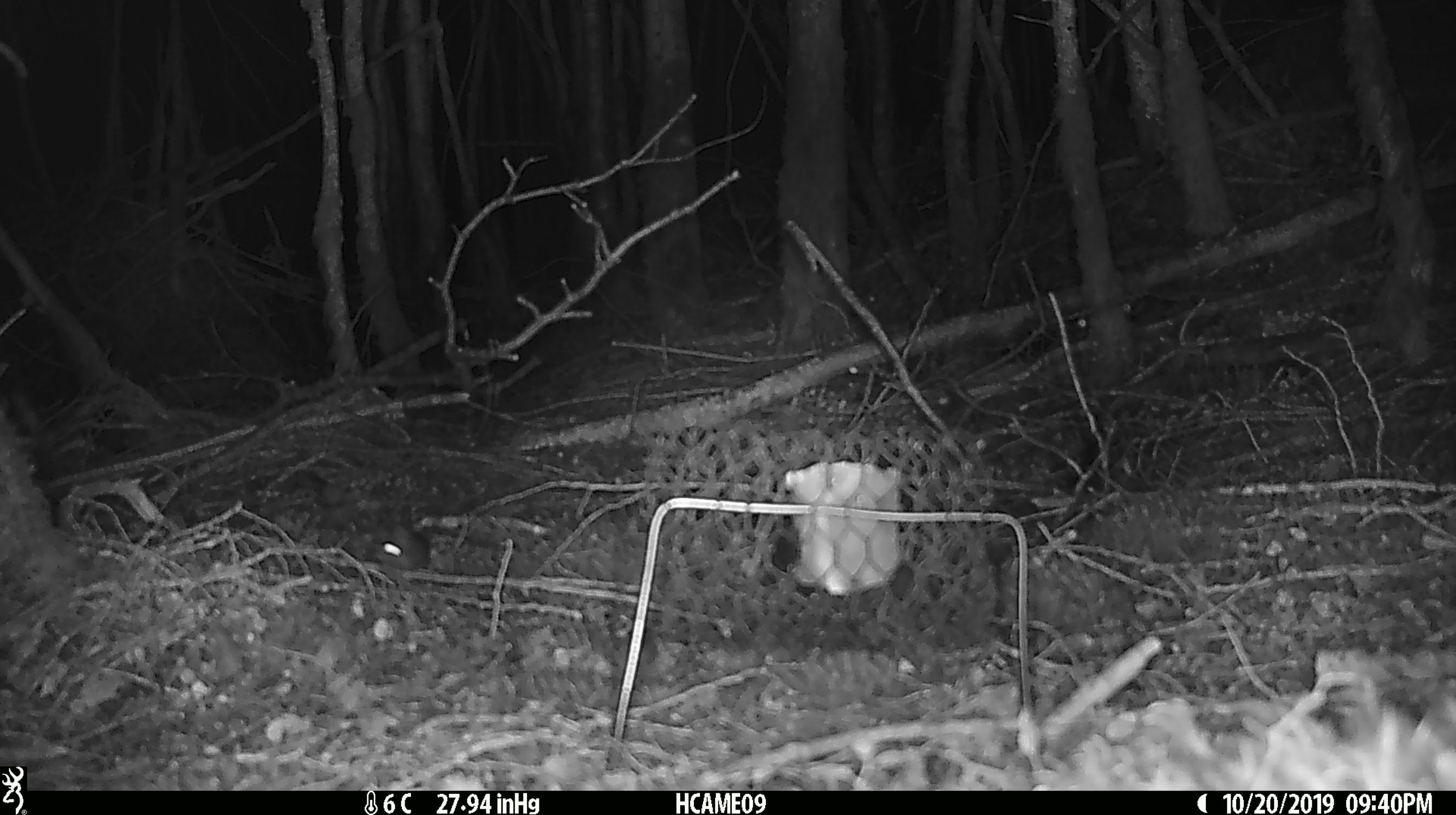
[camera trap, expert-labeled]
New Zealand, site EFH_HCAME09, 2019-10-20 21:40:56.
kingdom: Animalia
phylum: Chordata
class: Mammalia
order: Rodentia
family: Muridae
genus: Mus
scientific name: Mus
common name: mouse